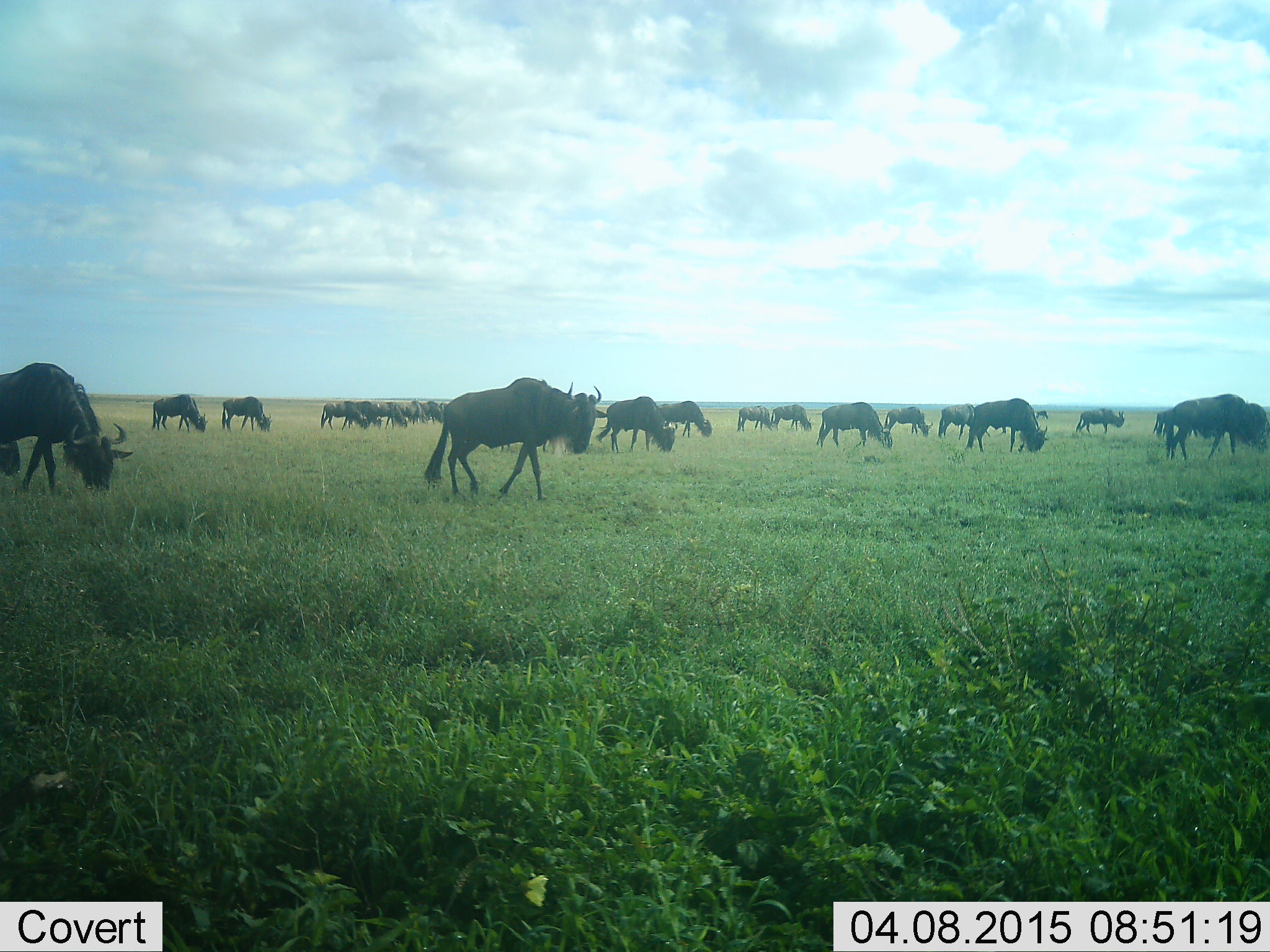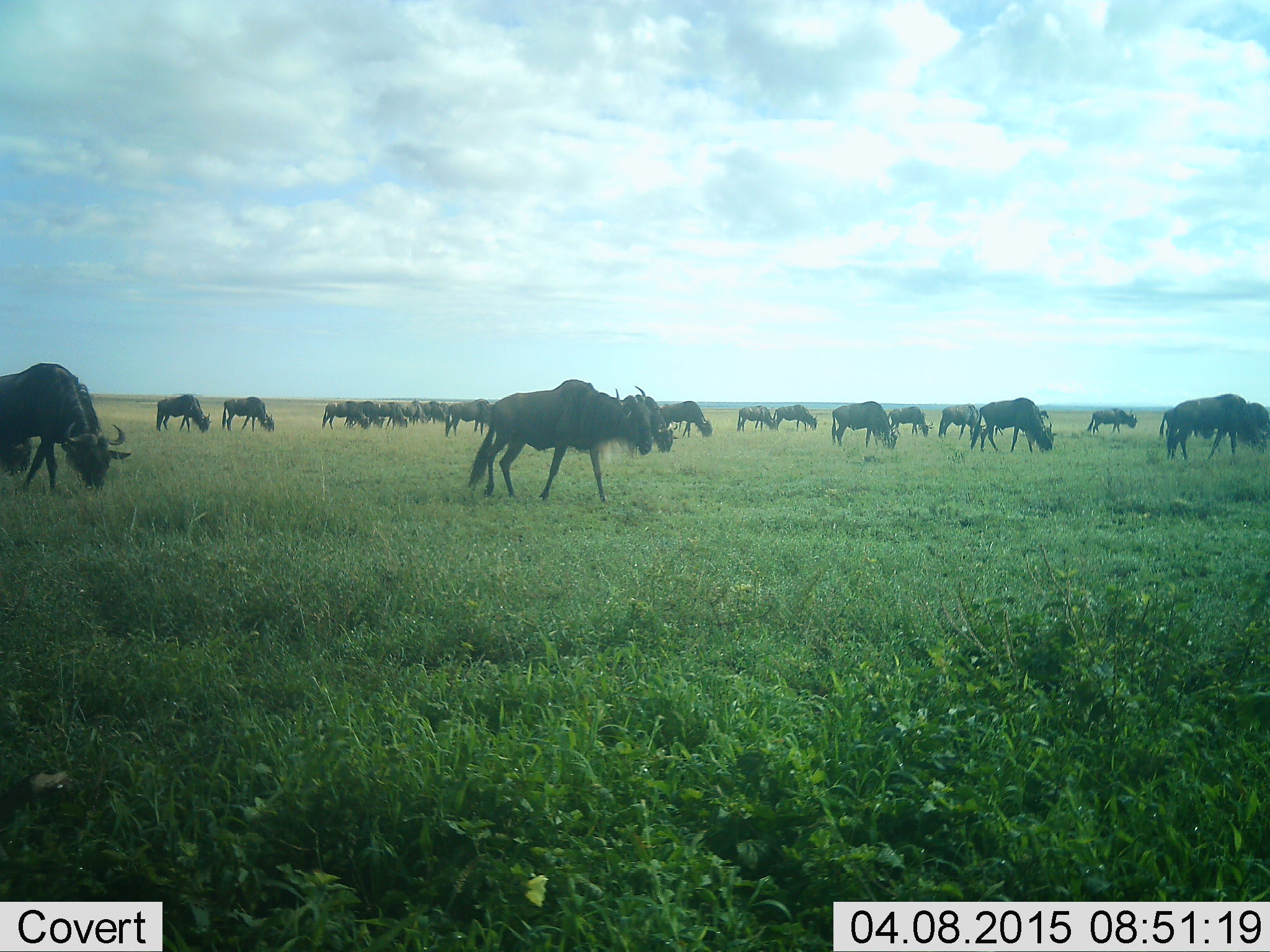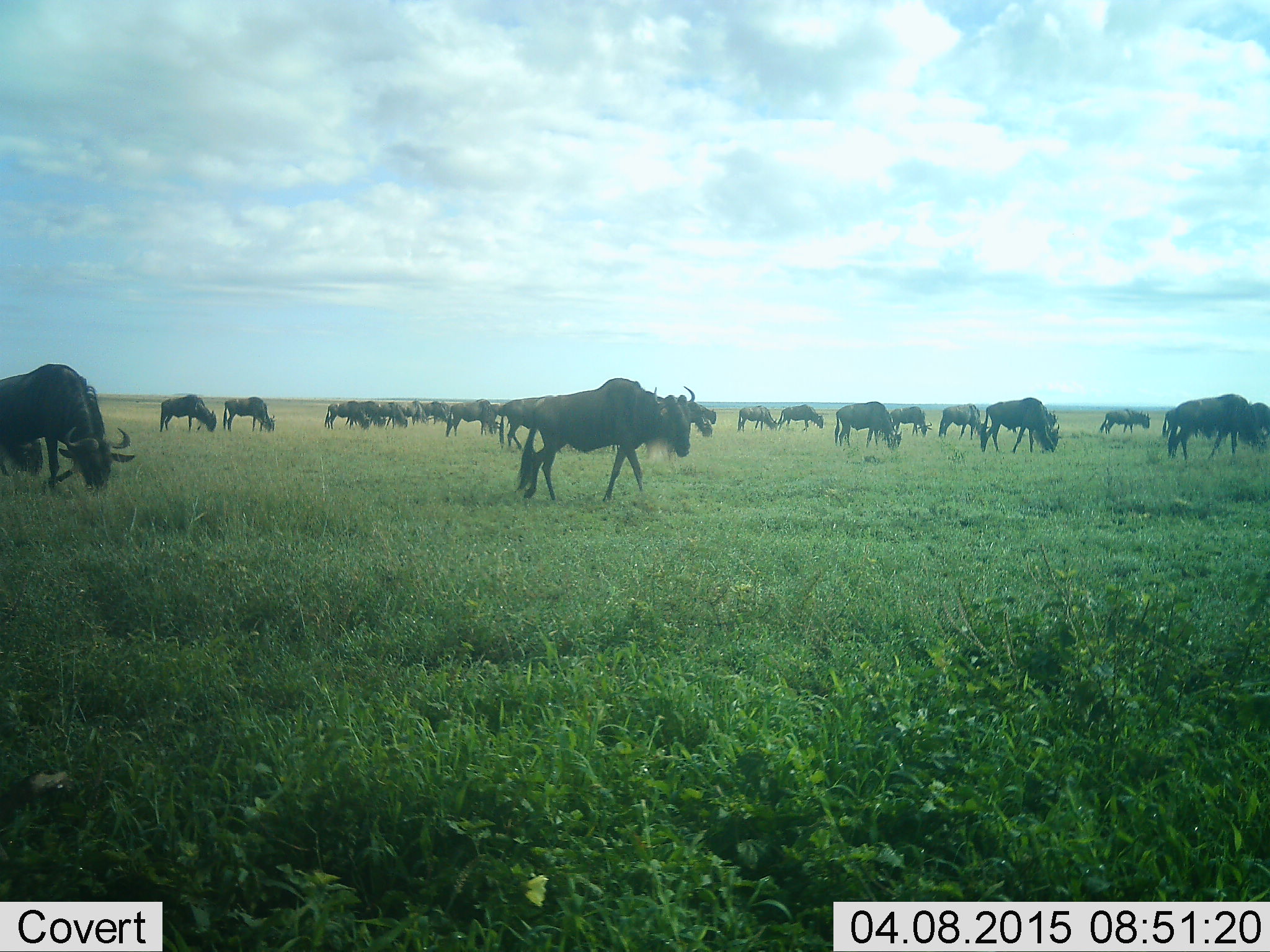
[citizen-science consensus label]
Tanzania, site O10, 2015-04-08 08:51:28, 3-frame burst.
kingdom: Animalia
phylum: Chordata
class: Mammalia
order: Artiodactyla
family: Bovidae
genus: Connochaetes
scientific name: Connochaetes taurinus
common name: blue wildebeest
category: wildebeest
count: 11-50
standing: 40%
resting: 10%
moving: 90%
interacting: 10%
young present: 0%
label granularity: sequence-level